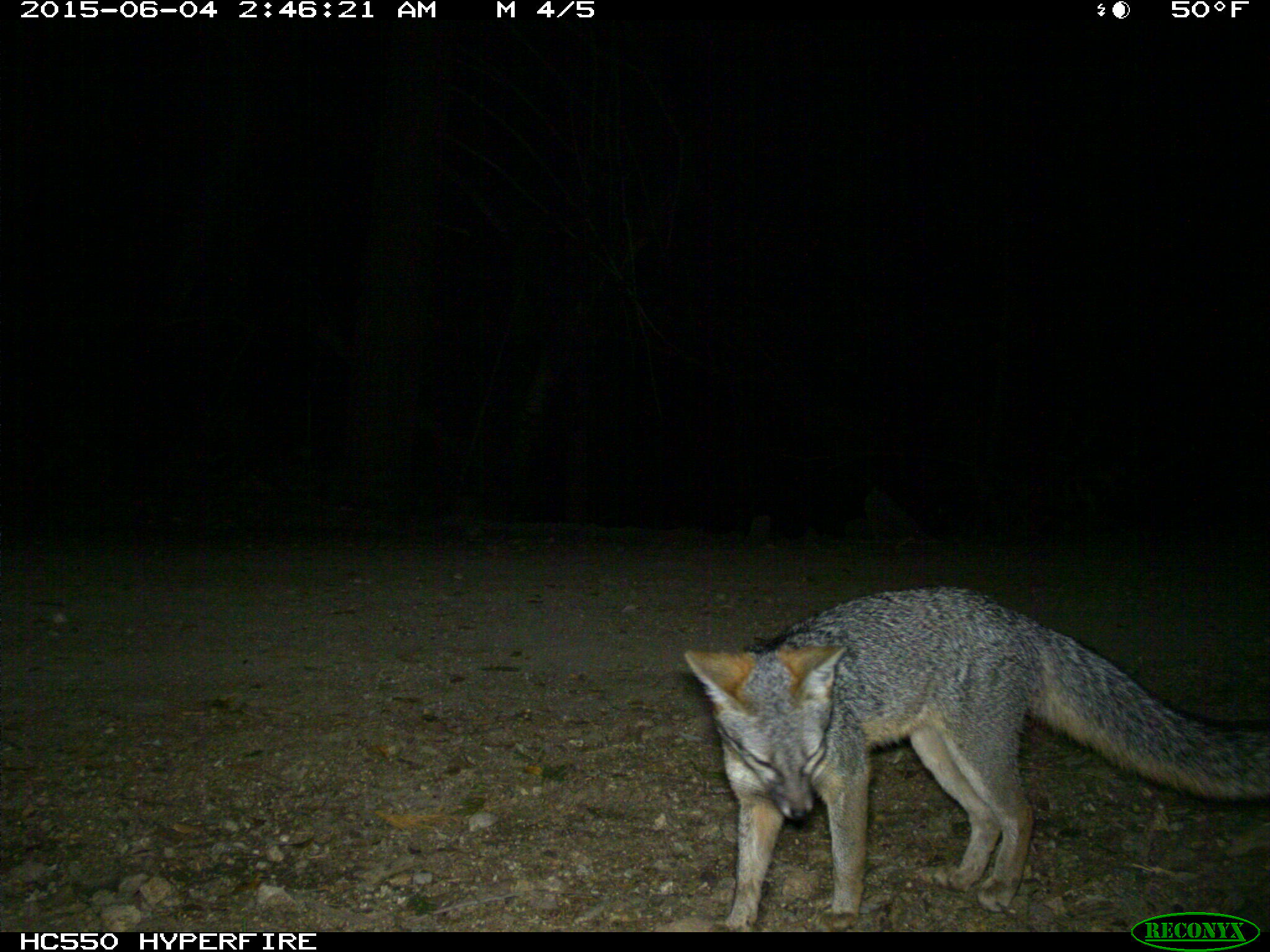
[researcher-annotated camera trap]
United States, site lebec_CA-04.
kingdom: Animalia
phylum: Chordata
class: Mammalia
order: Carnivora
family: Canidae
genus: Urocyon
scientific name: Urocyon cinereoargenteus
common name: gray fox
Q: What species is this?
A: Urocyon cinereoargenteus (gray fox).